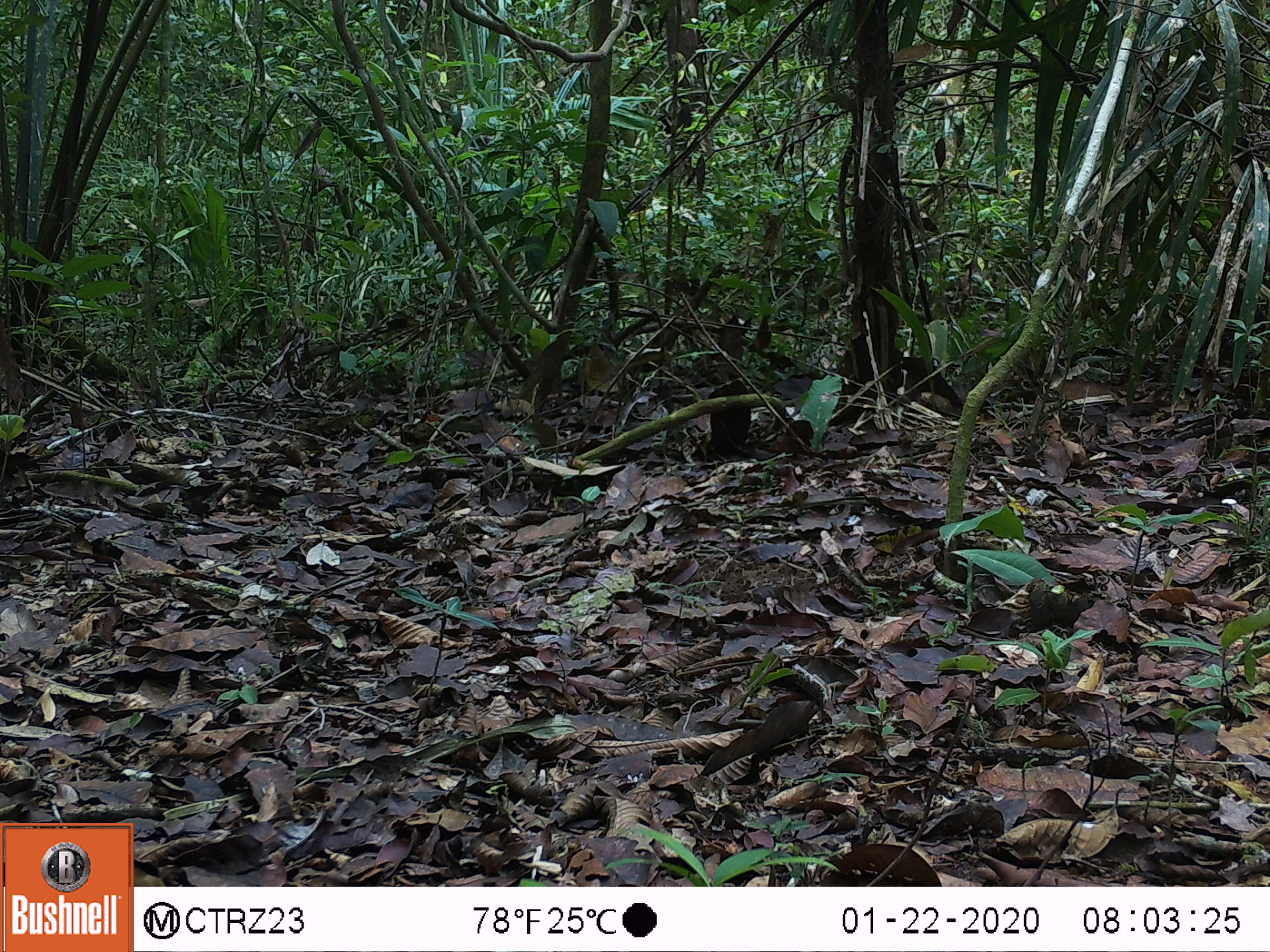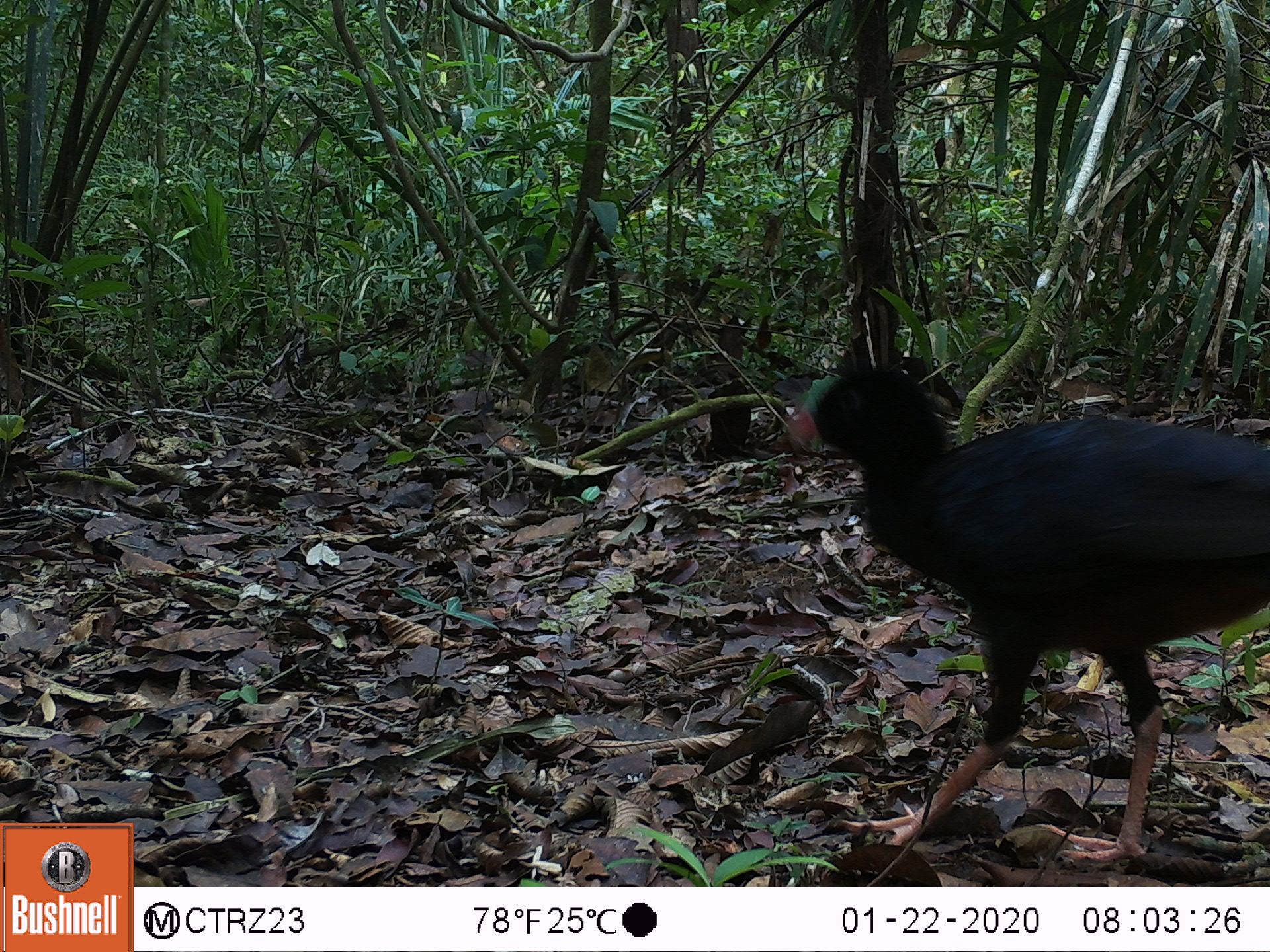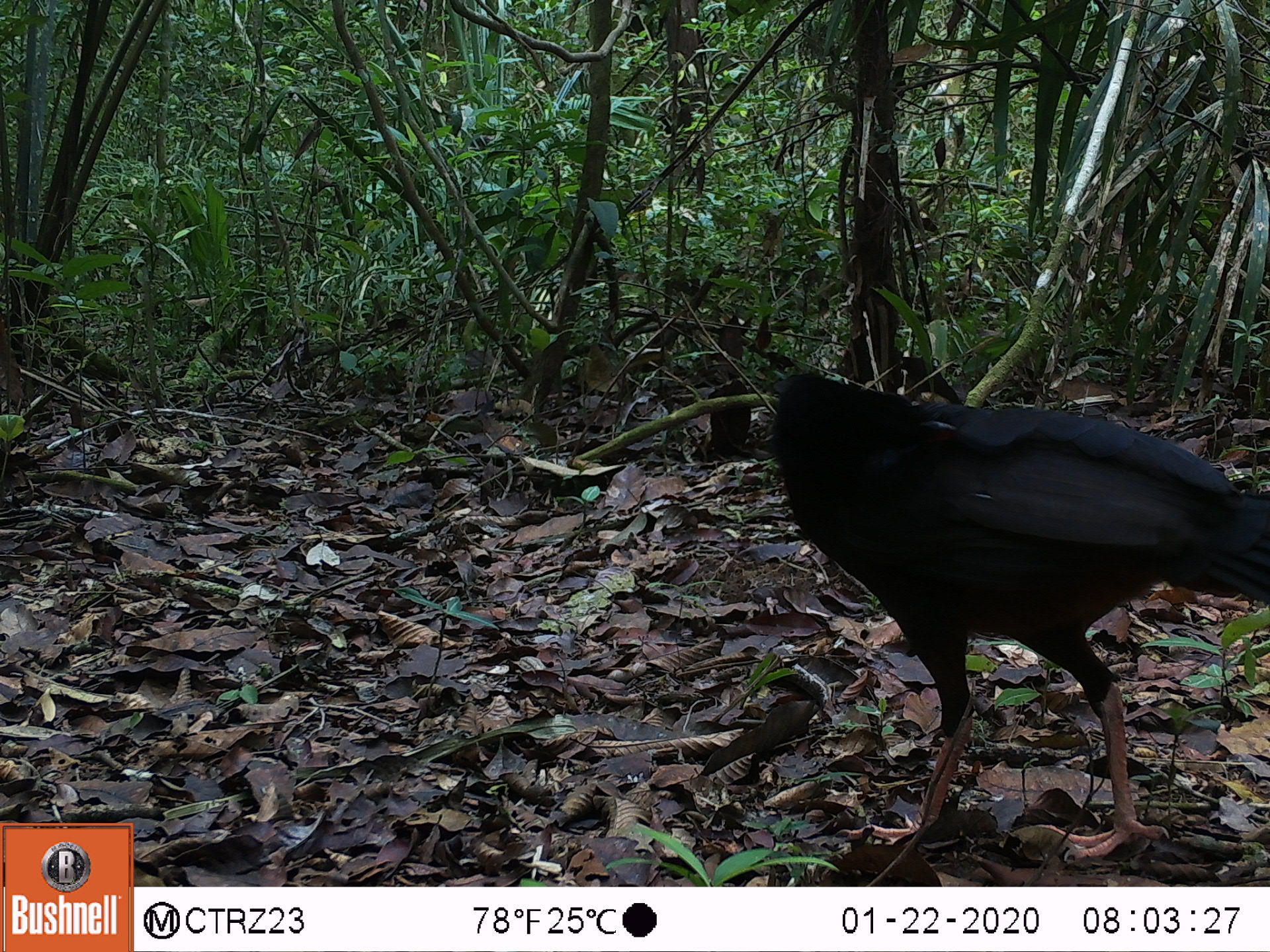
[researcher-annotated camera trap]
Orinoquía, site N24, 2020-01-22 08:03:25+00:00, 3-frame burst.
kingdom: Animalia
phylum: Chordata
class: Aves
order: Galliformes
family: Cracidae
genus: Mitu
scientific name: Mitu salvini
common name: salvin's currasow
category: salvins curassow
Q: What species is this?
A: Salvins curassow (salvin's currasow) (Mitu salvini).